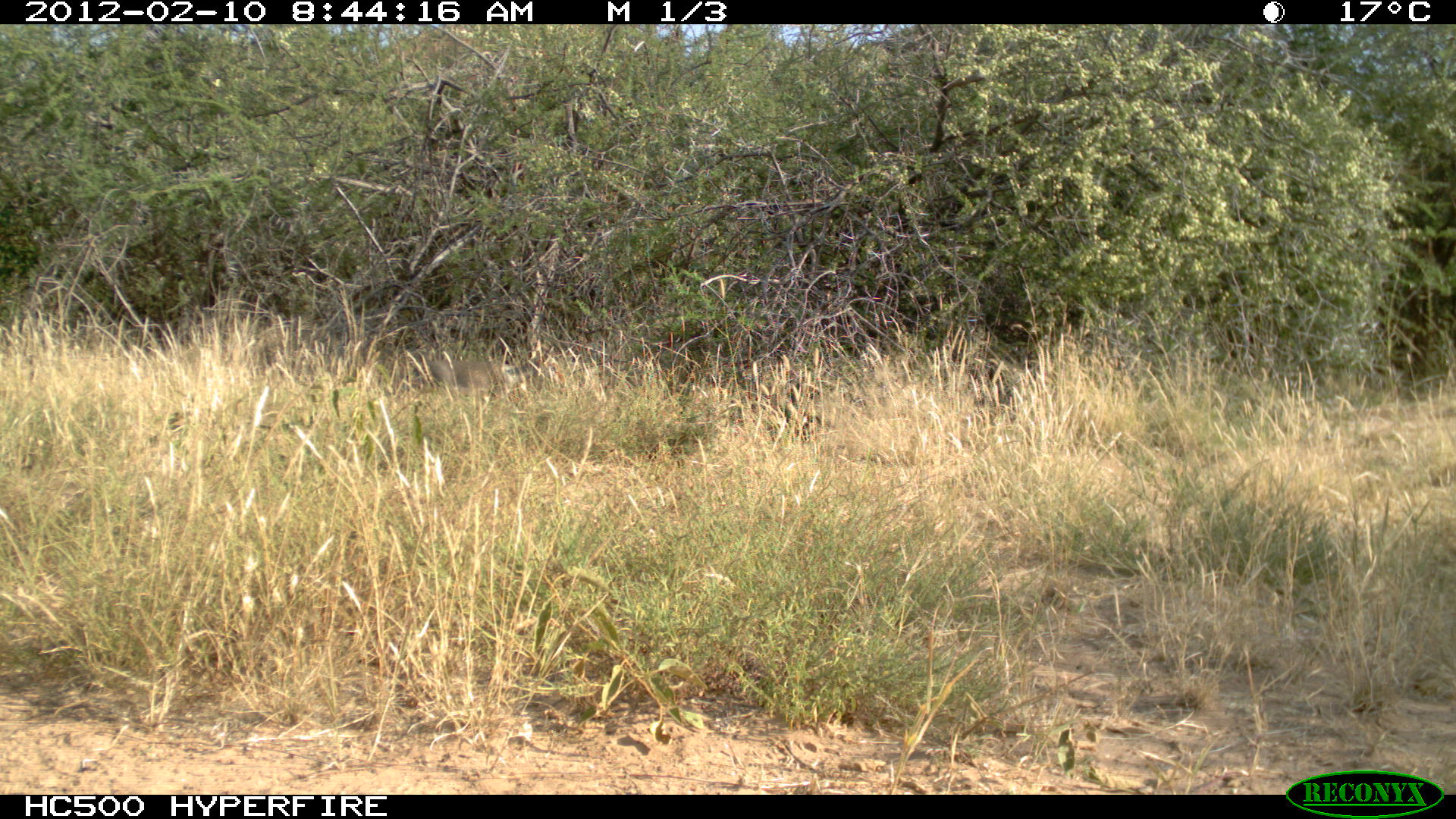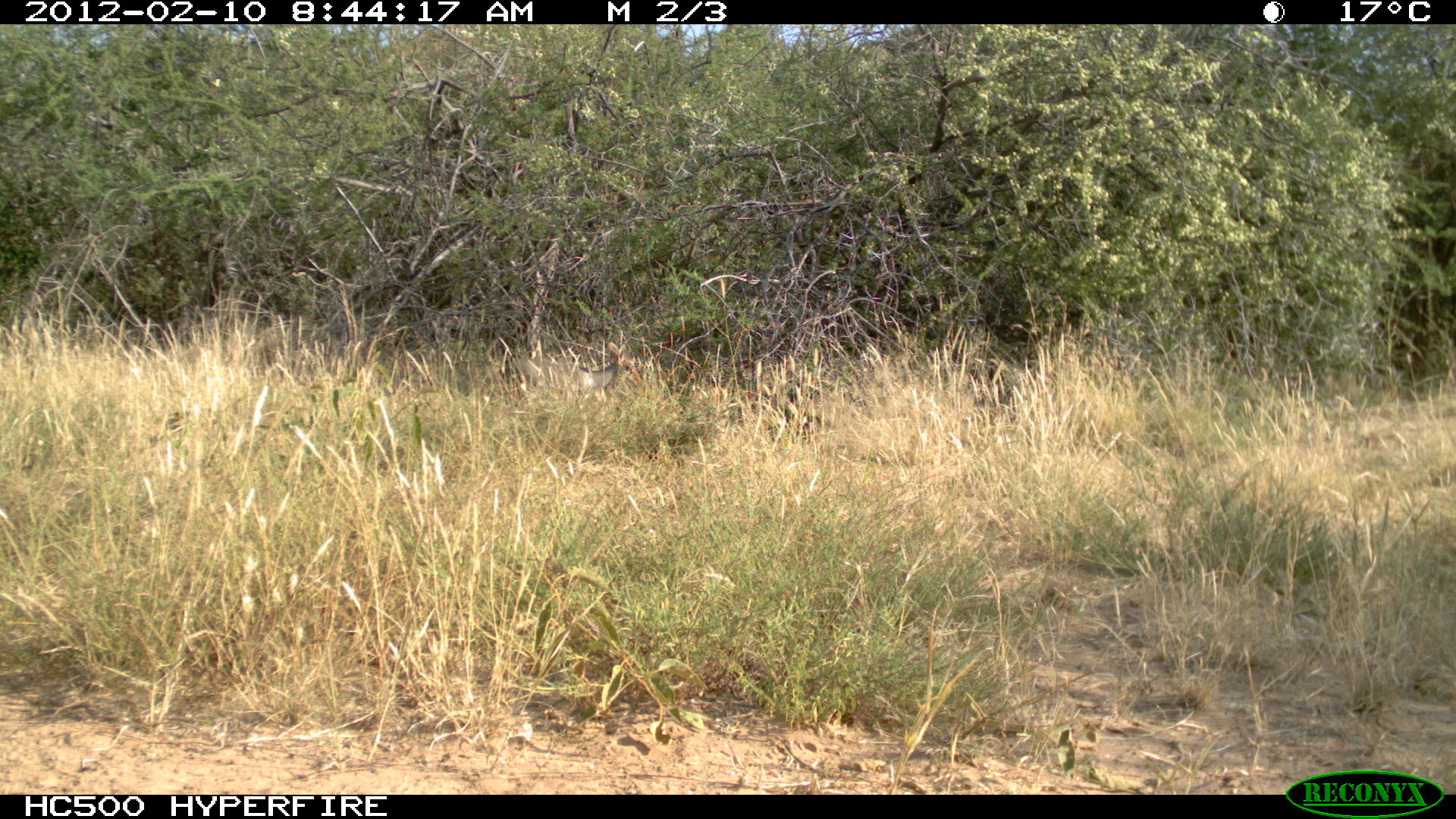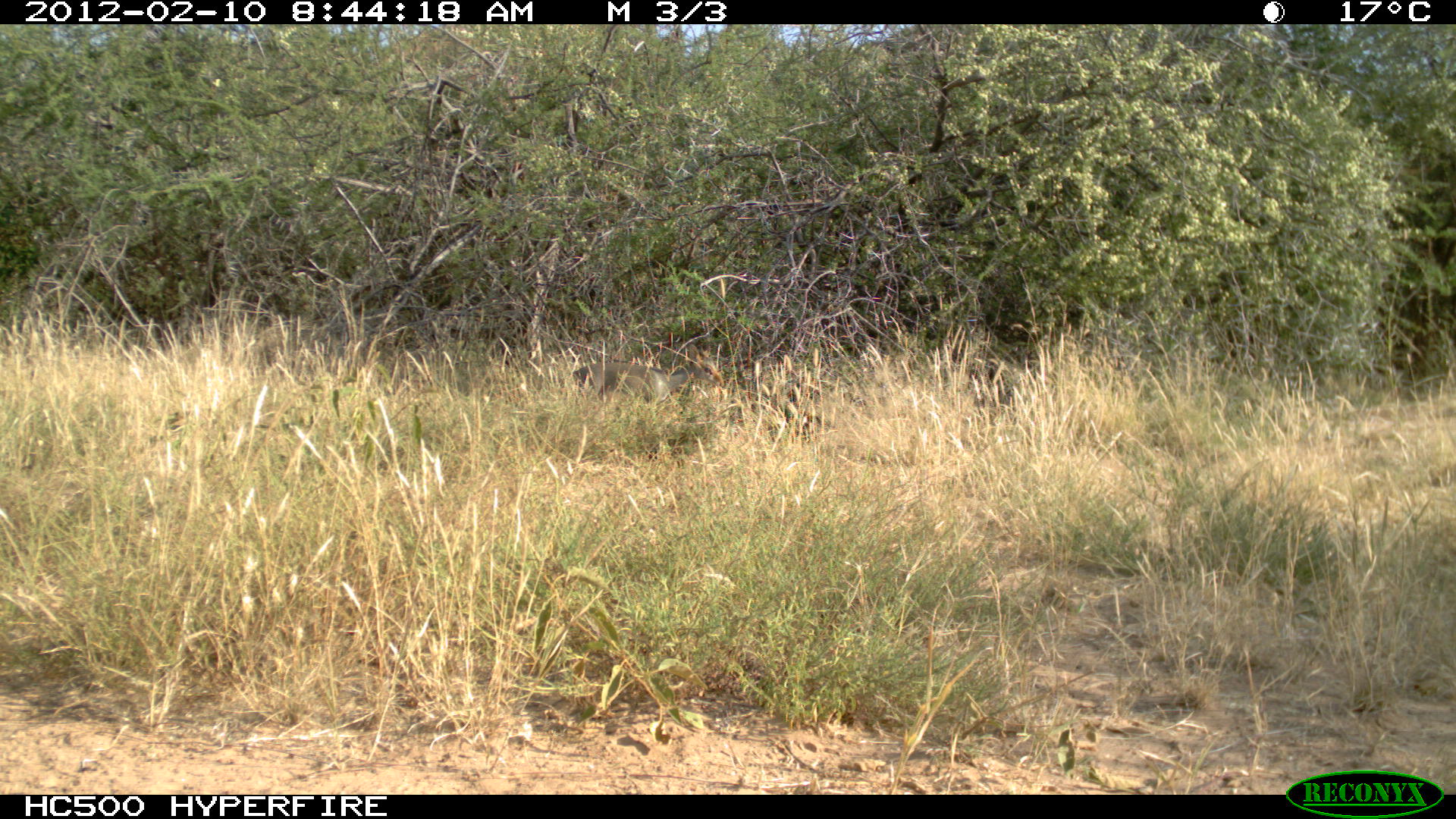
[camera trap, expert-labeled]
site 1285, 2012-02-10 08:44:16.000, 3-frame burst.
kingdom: Animalia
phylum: Chordata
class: Mammalia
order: Artiodactyla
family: Bovidae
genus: Madoqua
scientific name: Madoqua guentheri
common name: günther's dik-dik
Madoqua guentheri (günther's dik-dik), count 1.